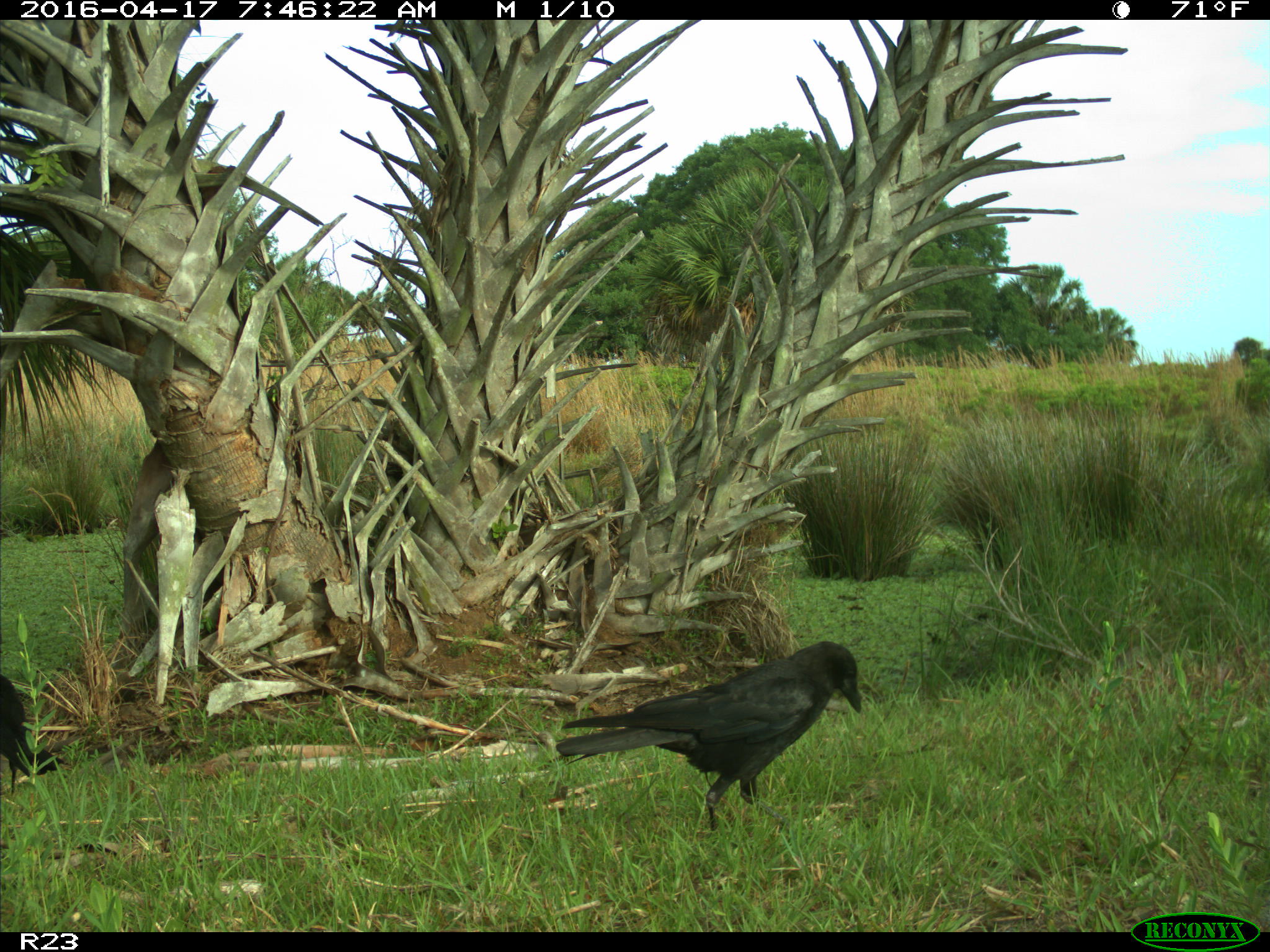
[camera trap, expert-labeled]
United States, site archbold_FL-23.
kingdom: Animalia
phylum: Chordata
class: Aves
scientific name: Aves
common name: birds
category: unidentified bird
Unidentified bird (birds) (Aves).